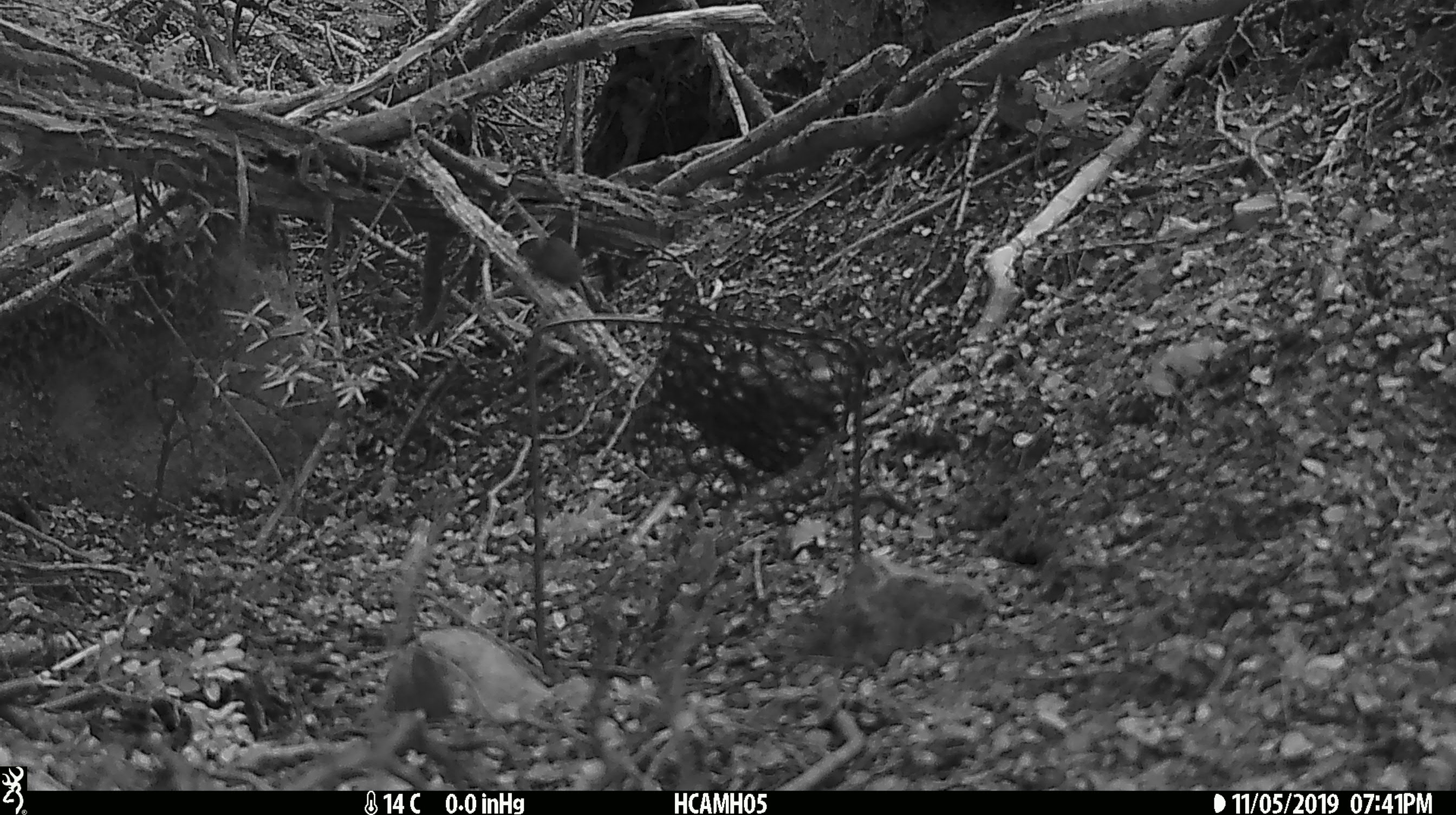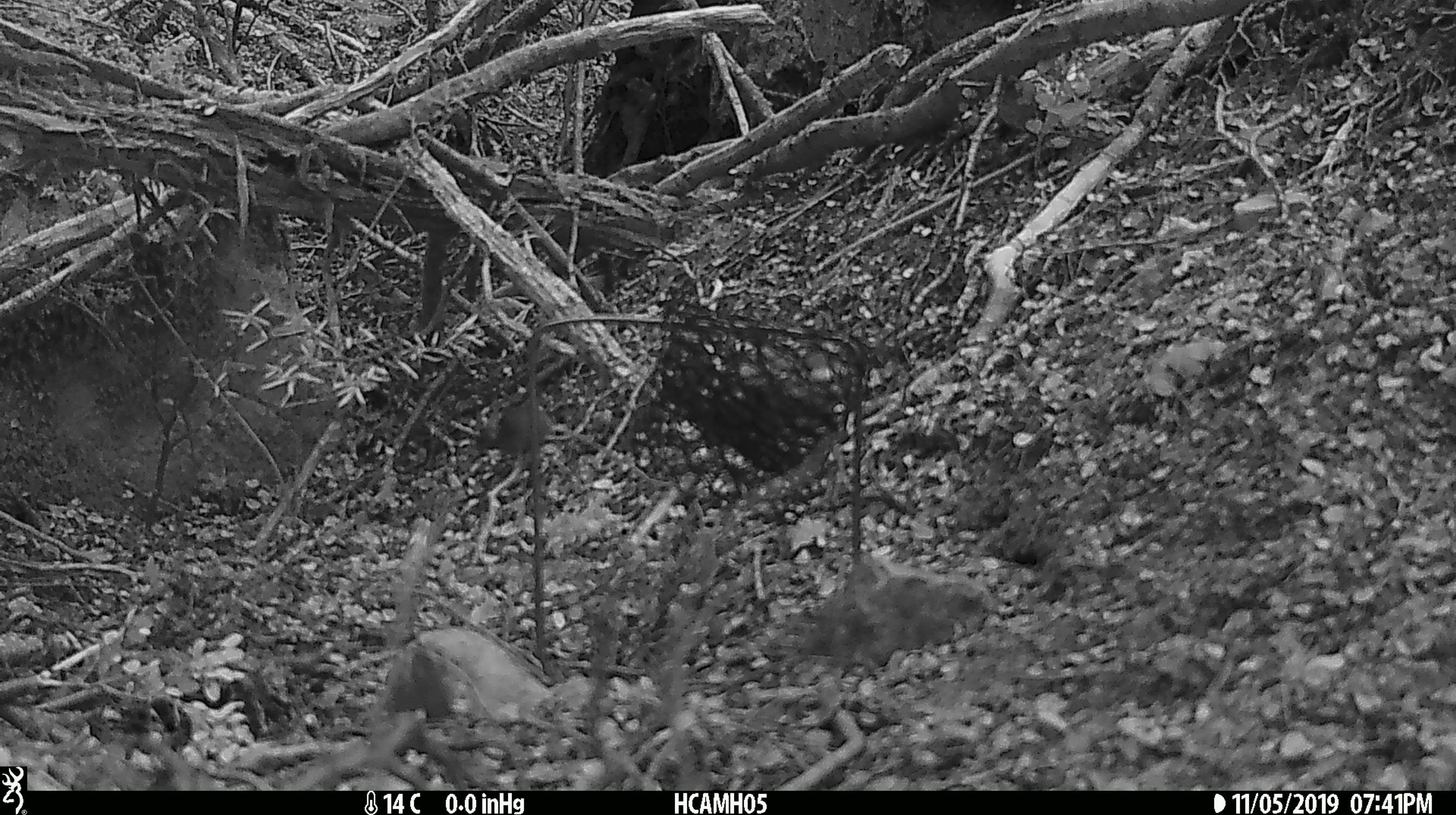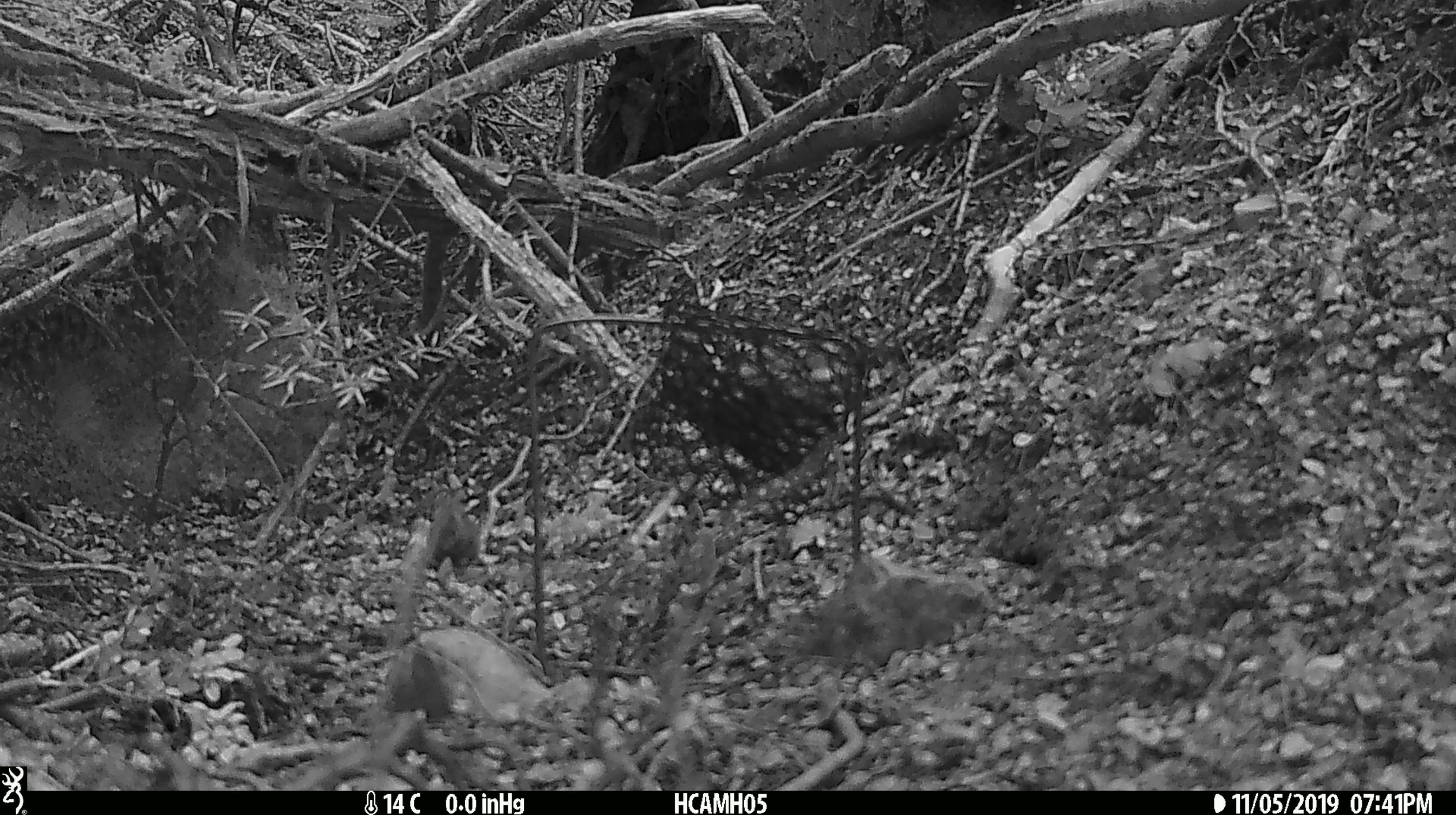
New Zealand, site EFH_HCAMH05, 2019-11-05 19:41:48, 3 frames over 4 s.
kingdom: Animalia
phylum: Chordata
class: Mammalia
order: Rodentia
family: Muridae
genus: Mus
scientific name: Mus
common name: mouse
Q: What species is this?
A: Mouse (Mus).